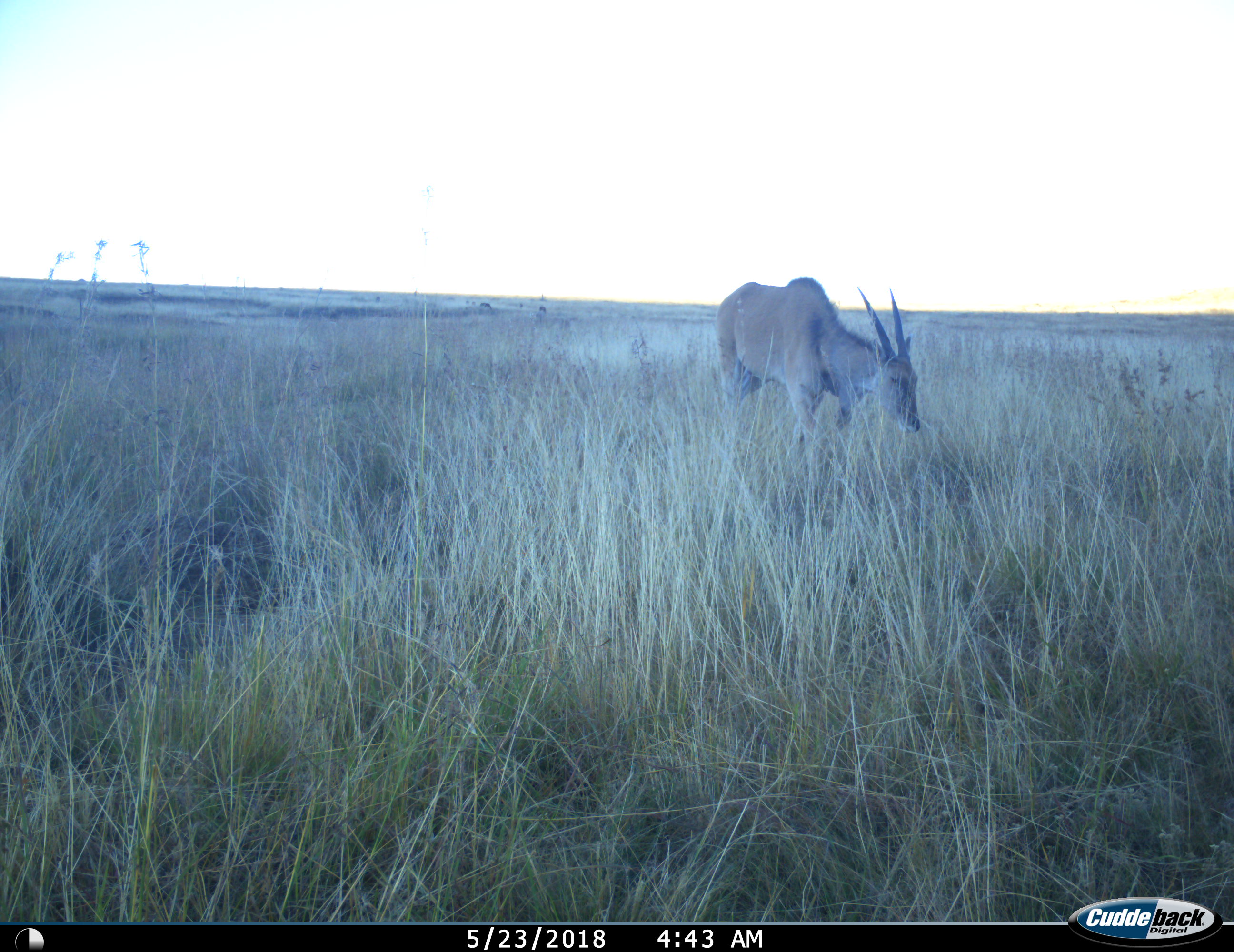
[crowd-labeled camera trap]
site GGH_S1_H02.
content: unidentified animal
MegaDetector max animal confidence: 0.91